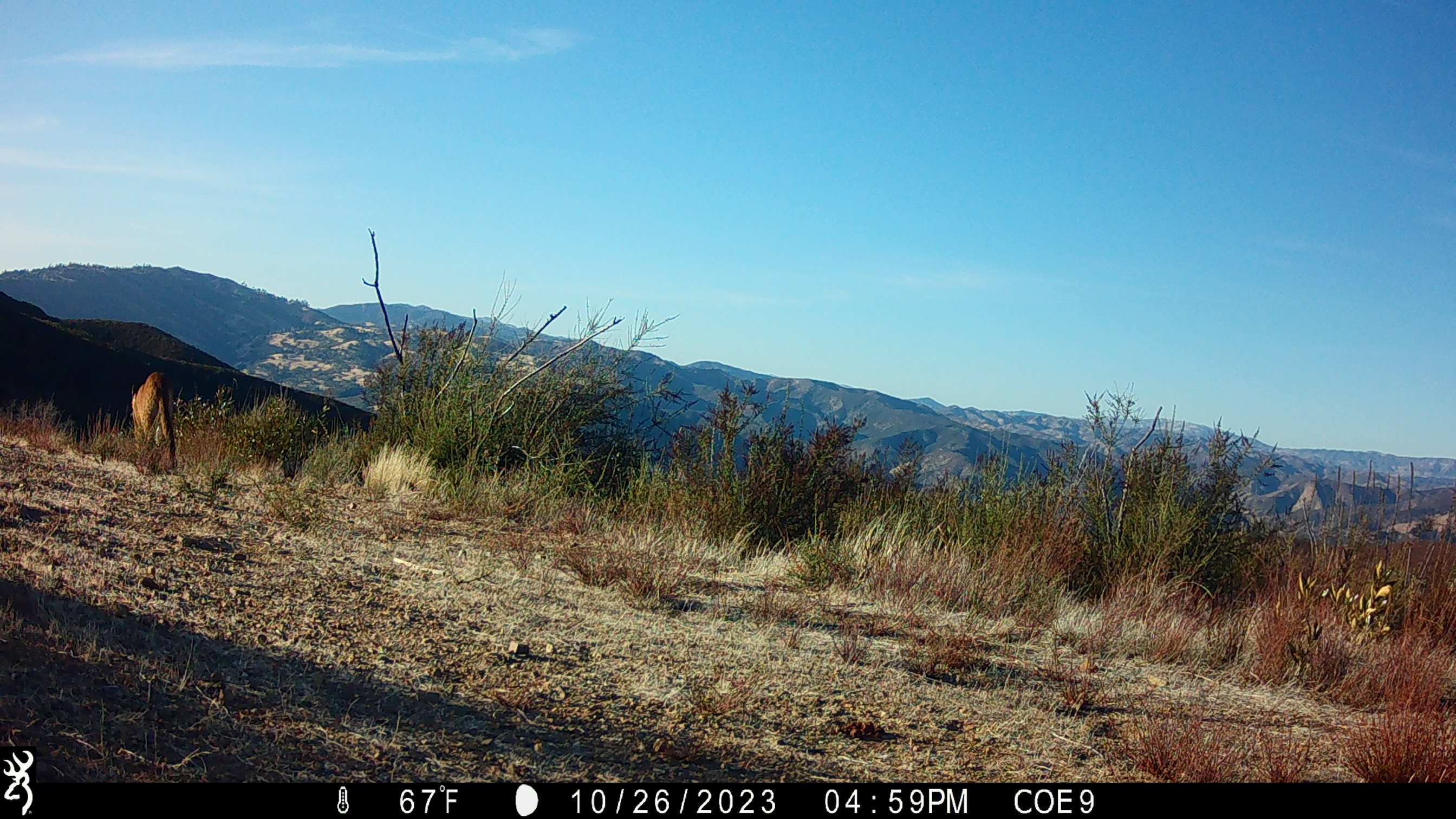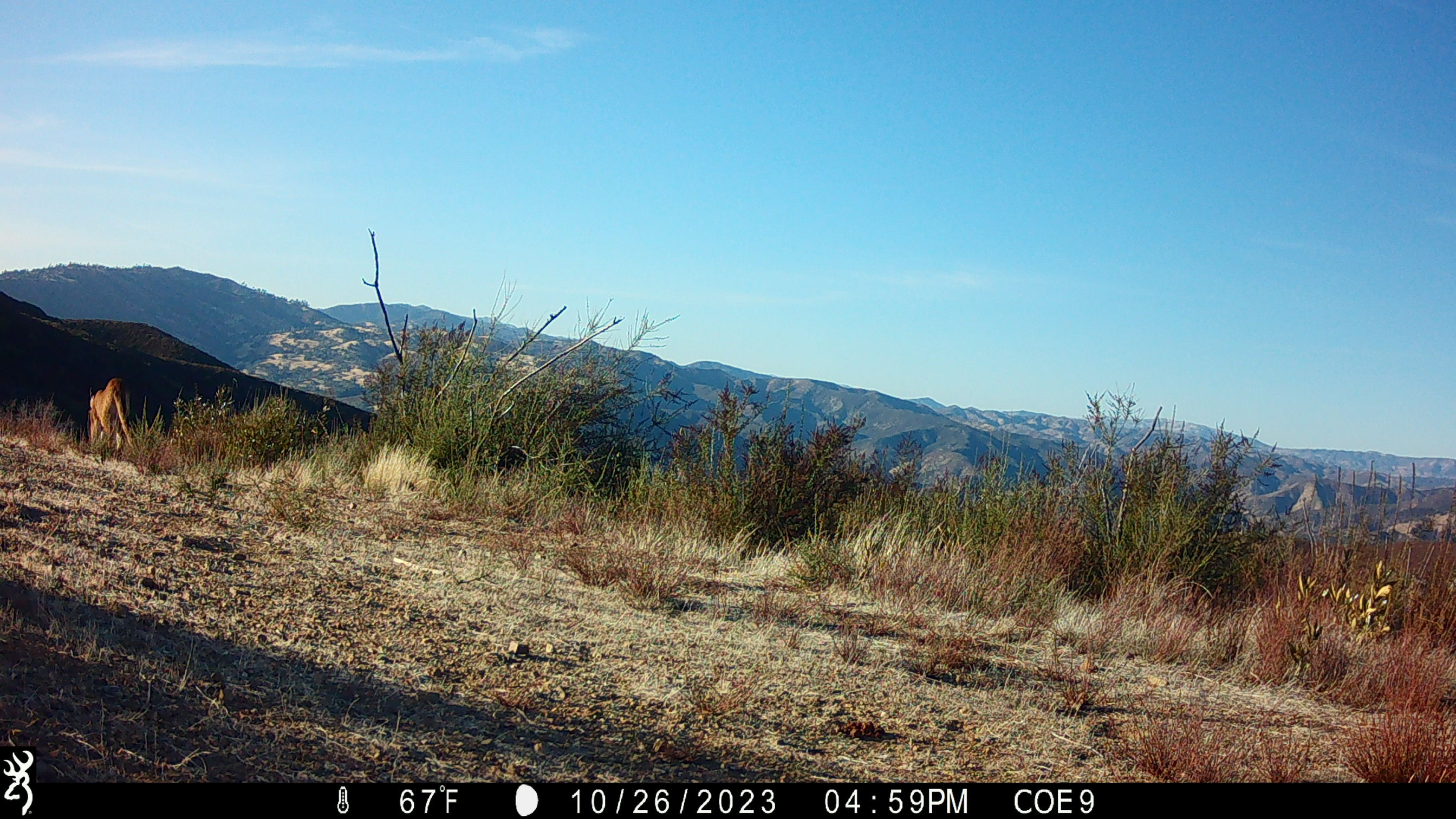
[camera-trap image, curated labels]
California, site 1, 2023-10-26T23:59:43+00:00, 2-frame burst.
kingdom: Animalia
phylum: Chordata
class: Mammalia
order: Carnivora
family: Felidae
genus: Puma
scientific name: Puma concolor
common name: puma